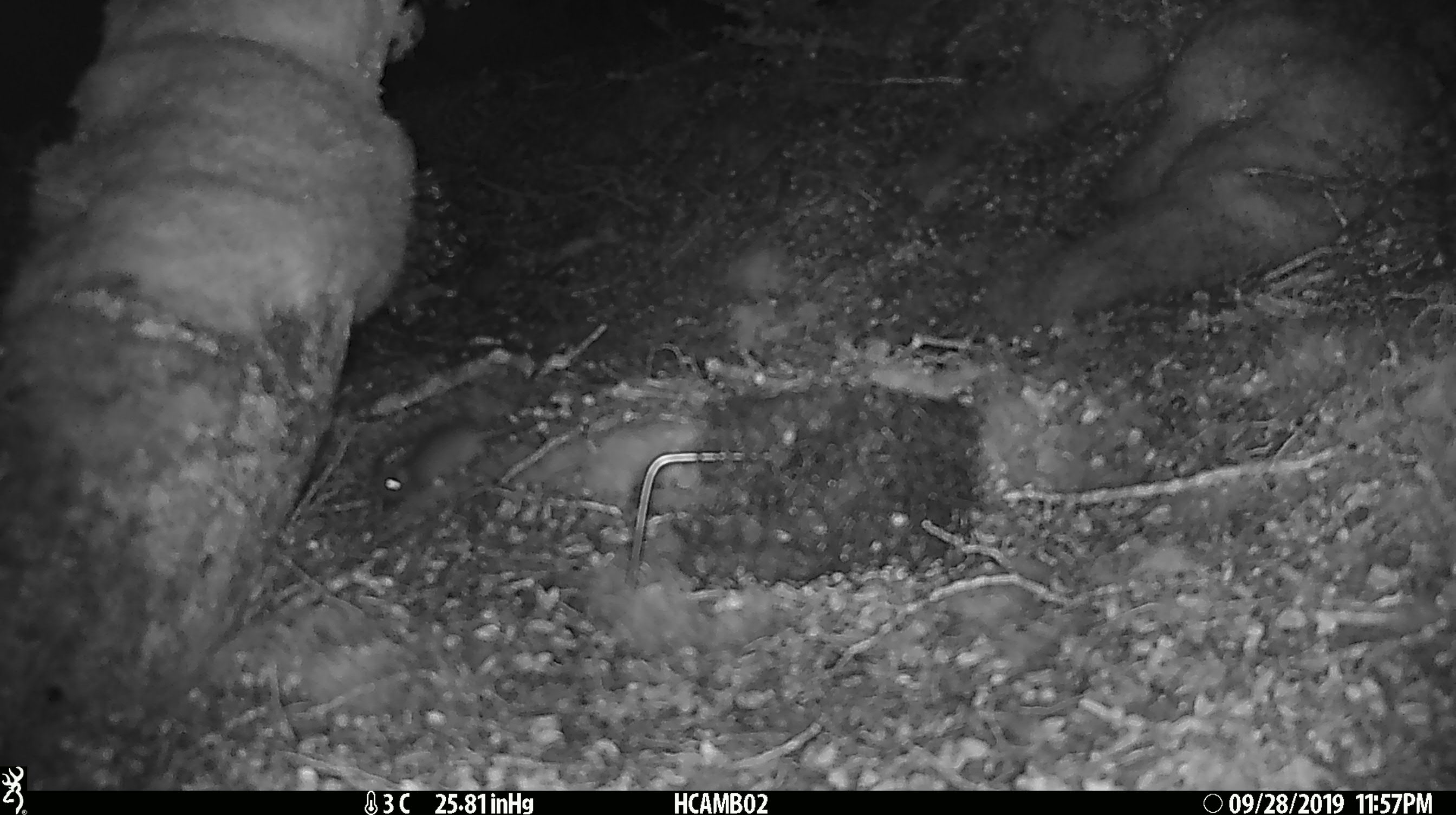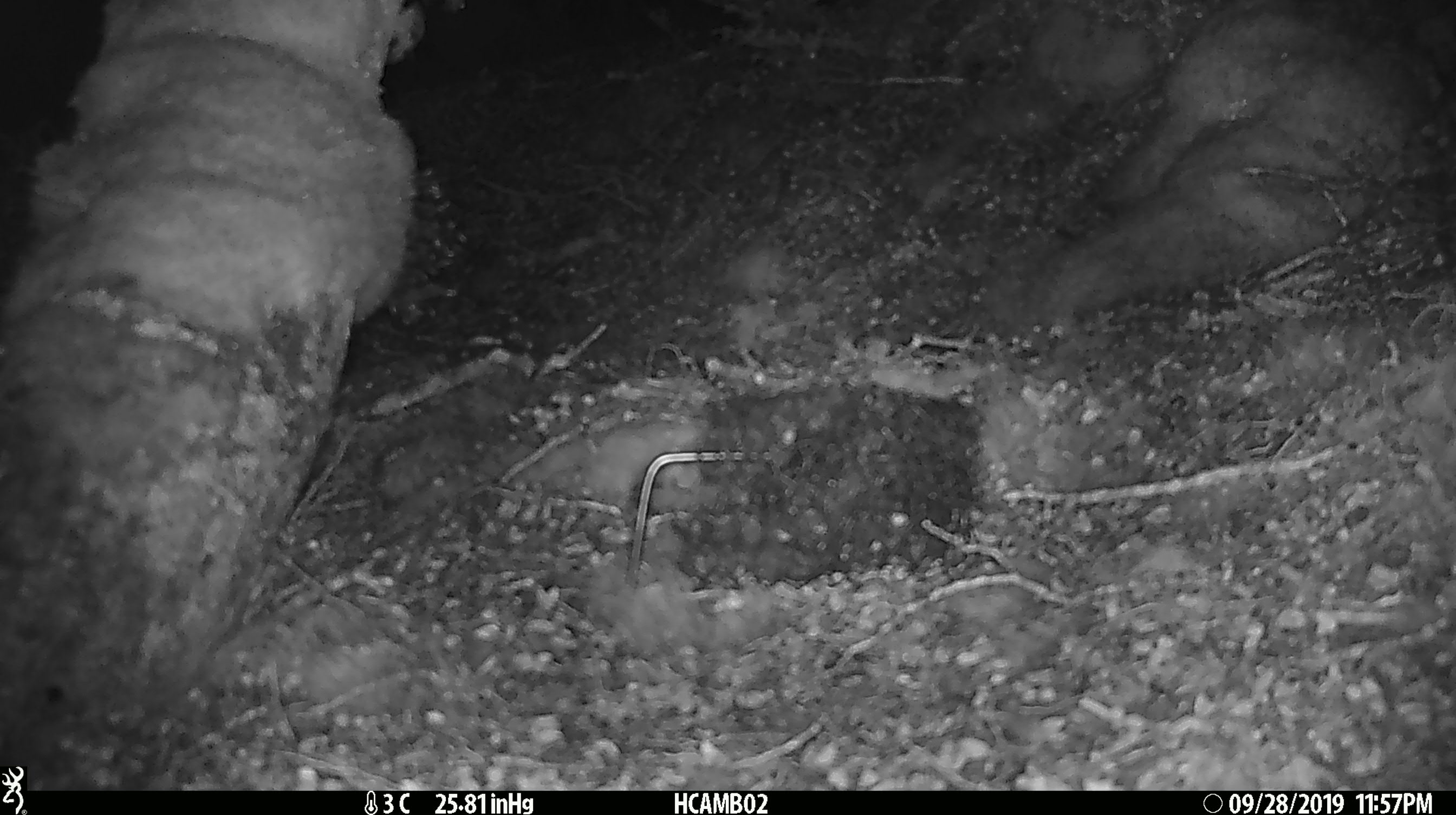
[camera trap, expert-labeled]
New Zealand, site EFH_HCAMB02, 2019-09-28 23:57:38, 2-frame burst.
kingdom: Animalia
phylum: Chordata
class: Mammalia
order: Rodentia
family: Muridae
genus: Mus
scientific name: Mus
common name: mouse